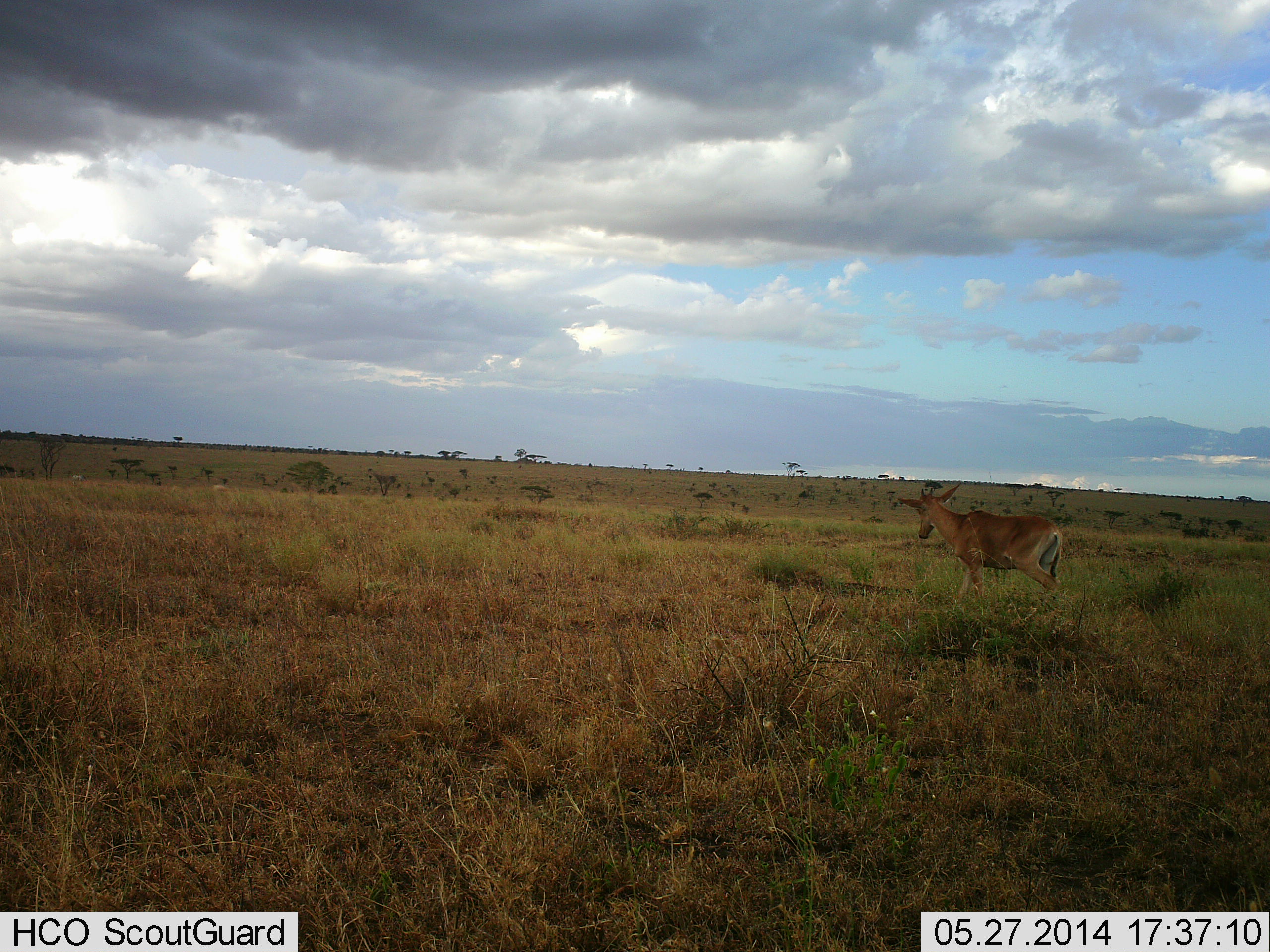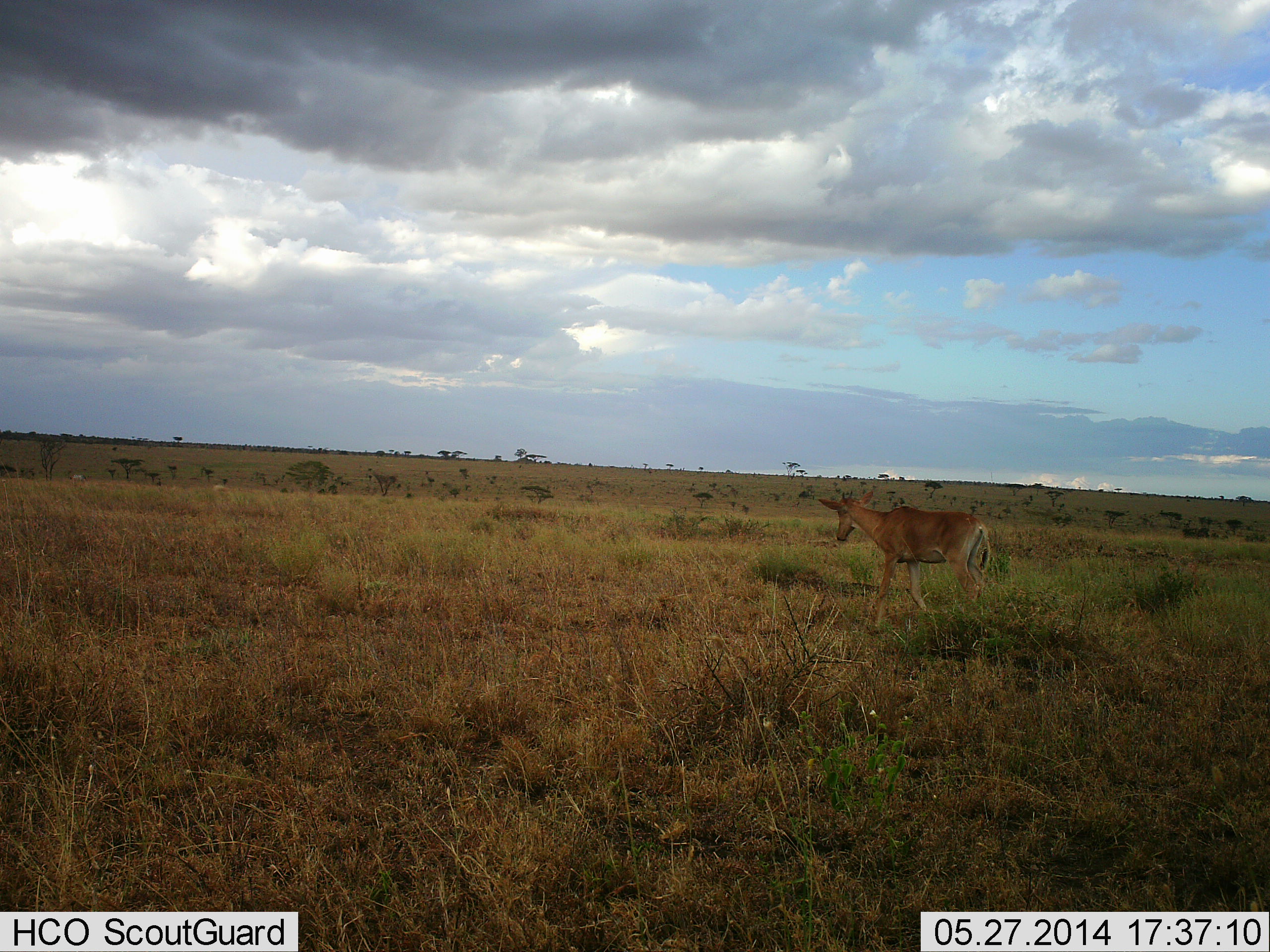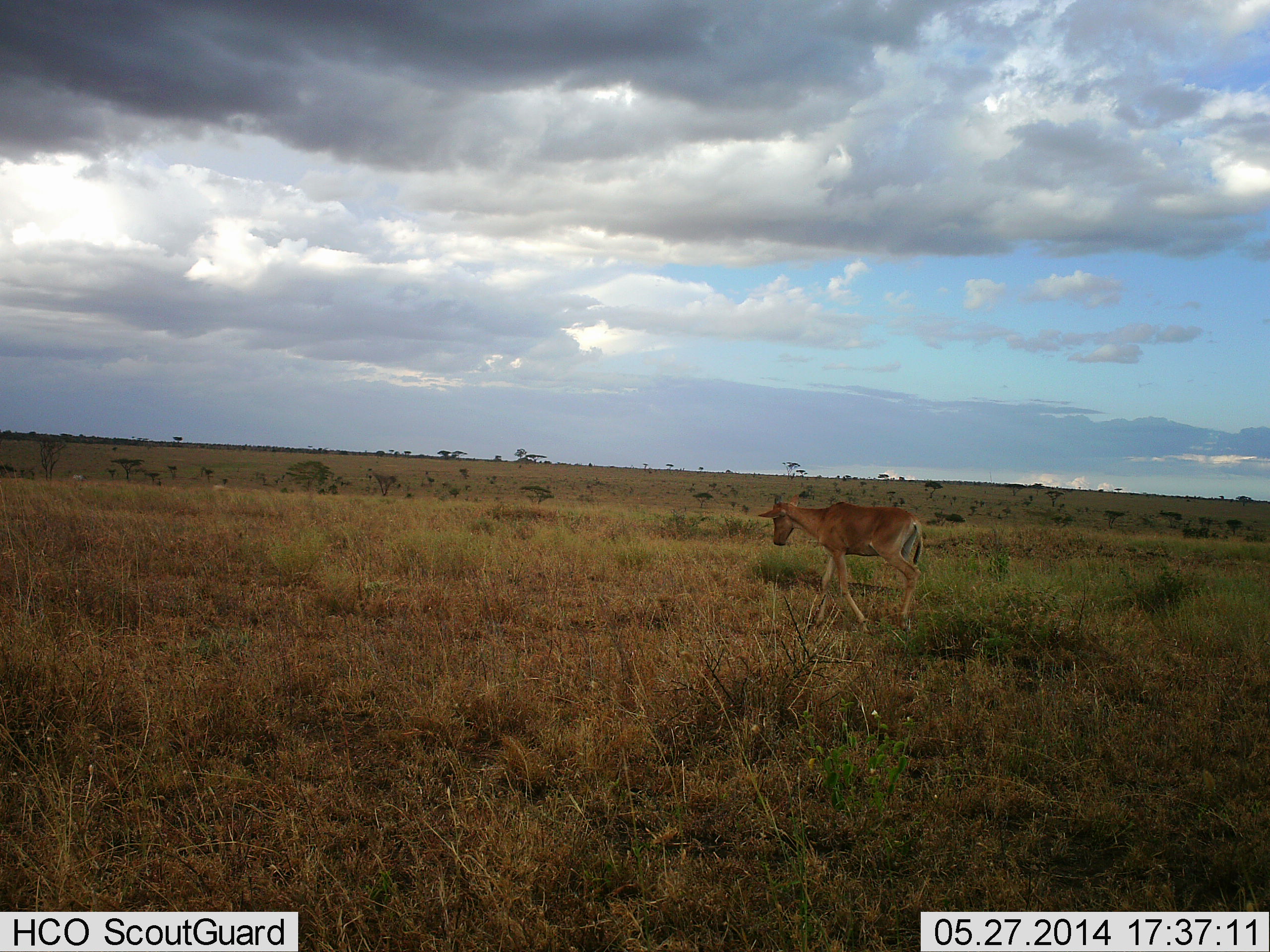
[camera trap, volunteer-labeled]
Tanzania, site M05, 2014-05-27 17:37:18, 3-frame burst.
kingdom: Animalia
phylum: Chordata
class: Mammalia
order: Artiodactyla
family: Bovidae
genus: Alcelaphus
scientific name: Alcelaphus buselaphus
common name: hartebeest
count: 1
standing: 10%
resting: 0%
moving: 100%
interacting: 0%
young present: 10%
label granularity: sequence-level